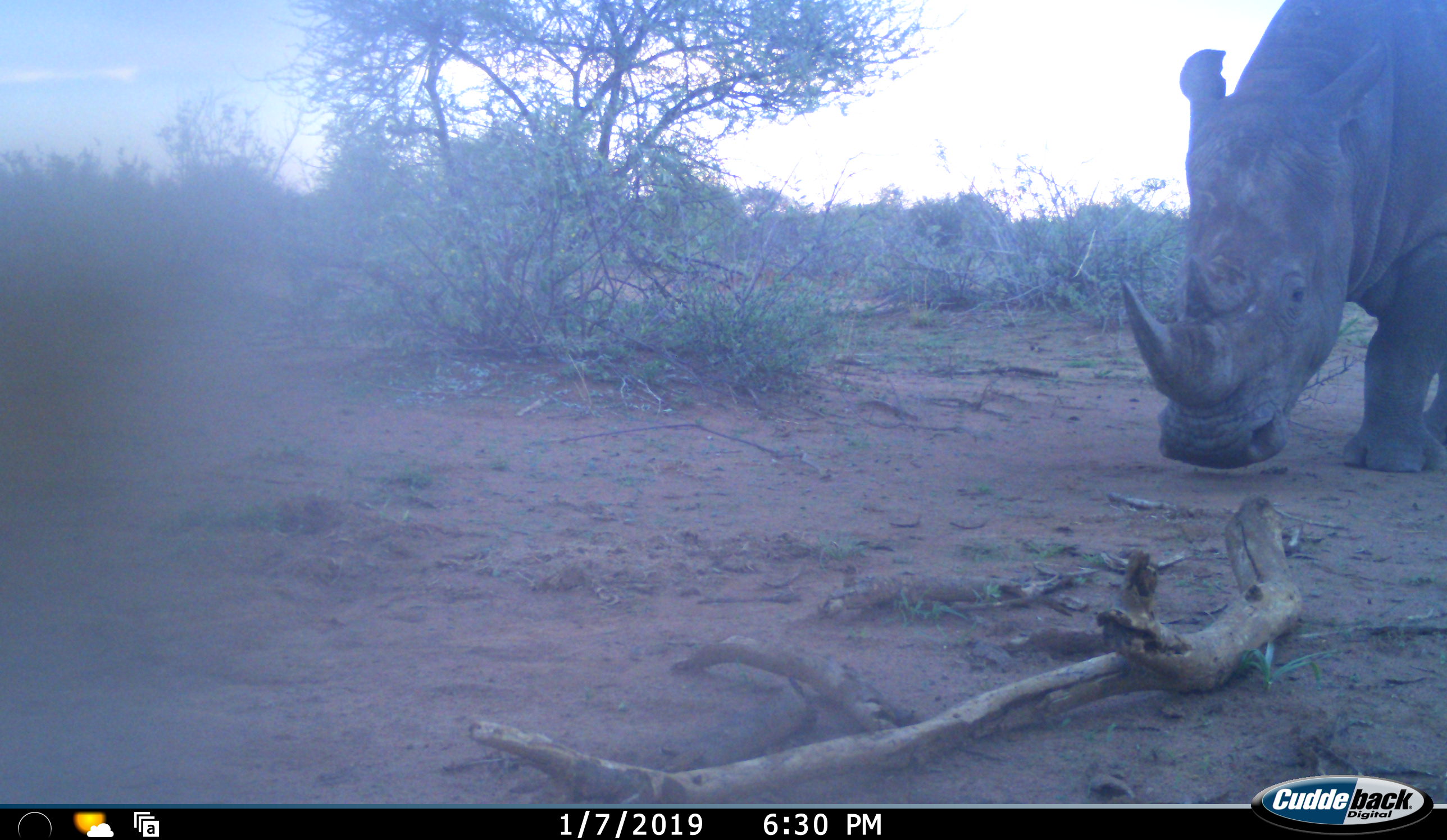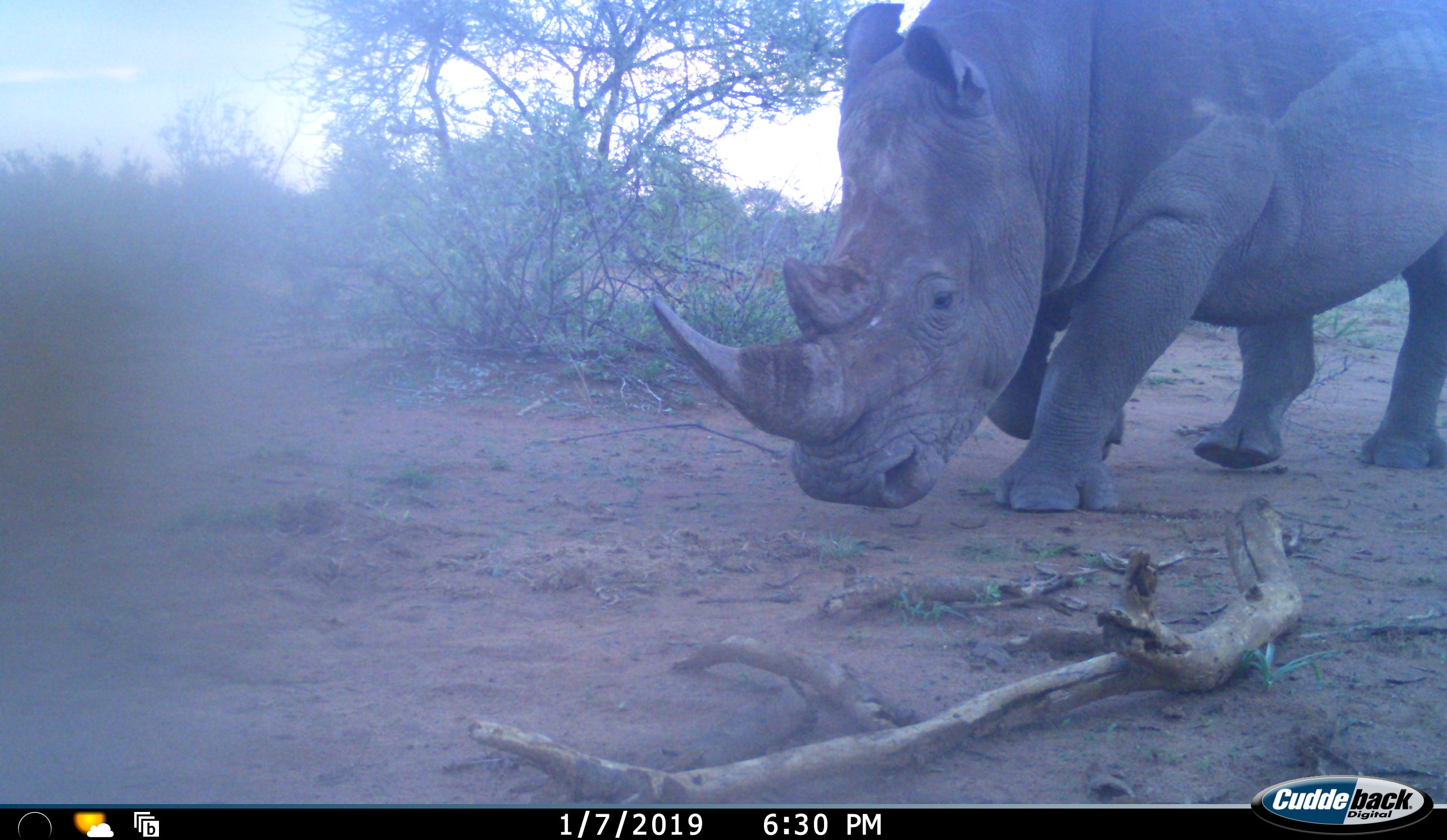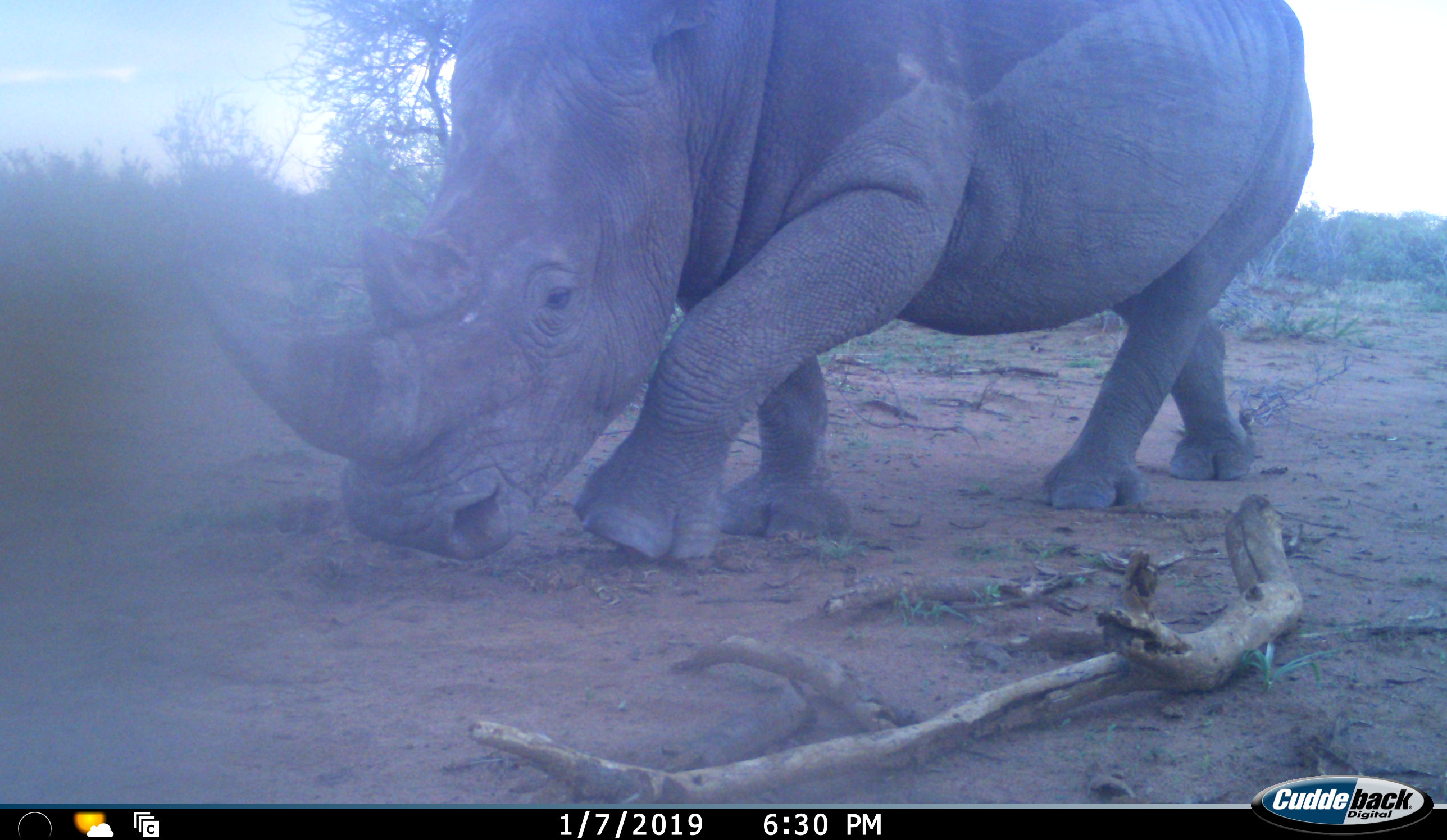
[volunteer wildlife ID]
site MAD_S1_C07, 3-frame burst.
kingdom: Animalia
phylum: Chordata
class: Mammalia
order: Perissodactyla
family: Rhinocerotidae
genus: Ceratotherium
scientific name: Ceratotherium simum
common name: white rhinoceros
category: rhinoceroswhite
Rhinoceroswhite (white rhinoceros) (Ceratotherium simum), count 1. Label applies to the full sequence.